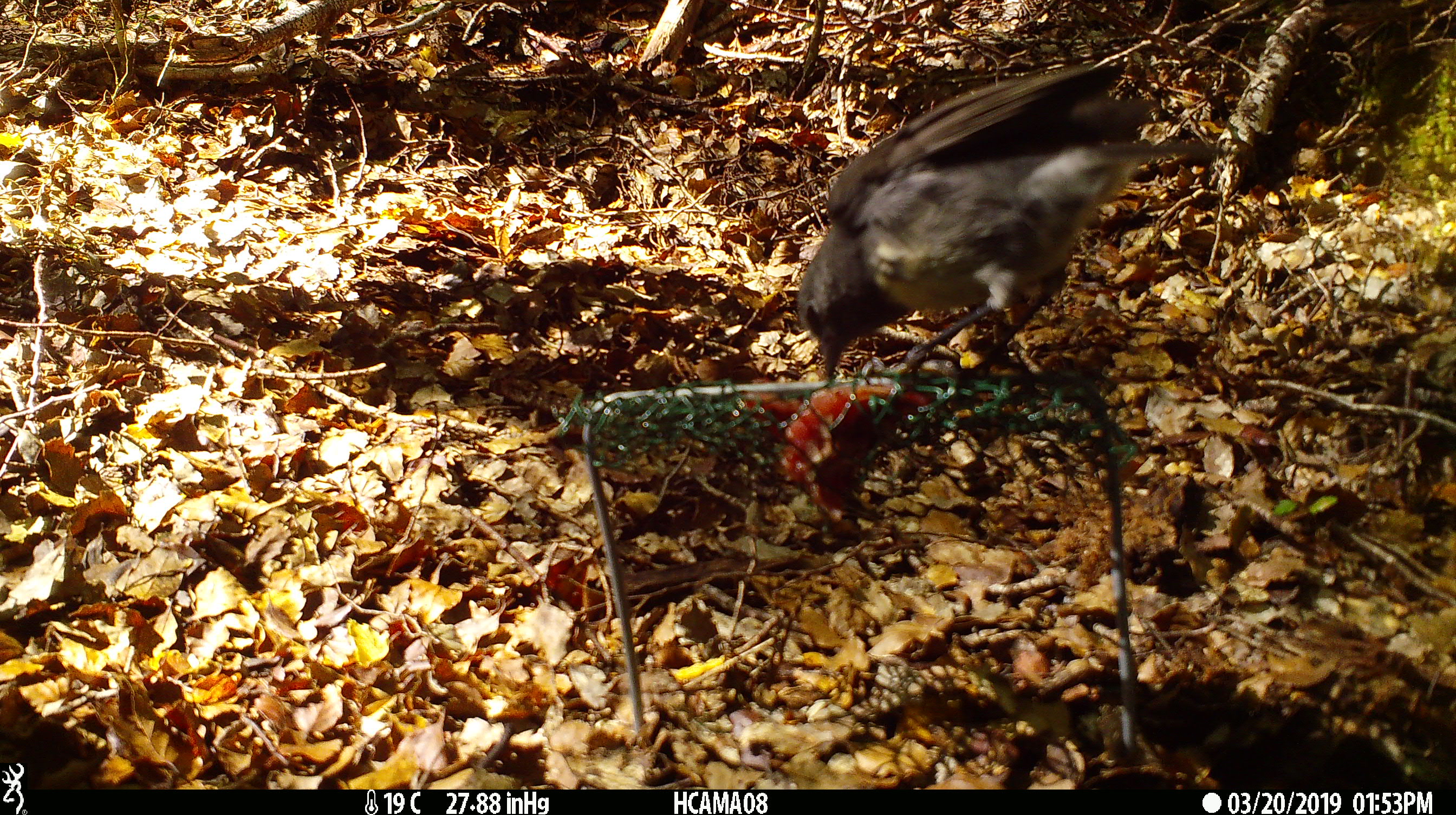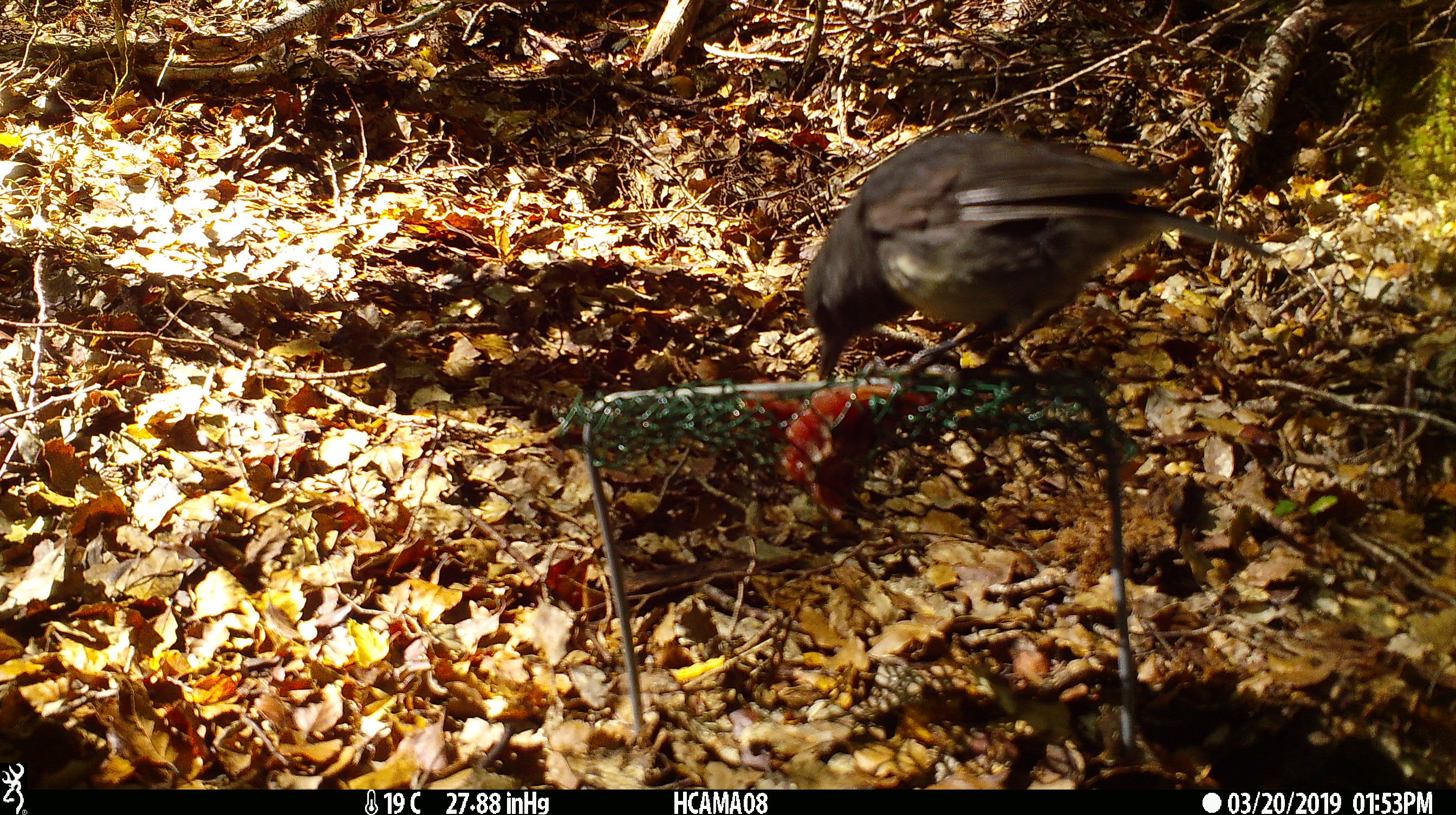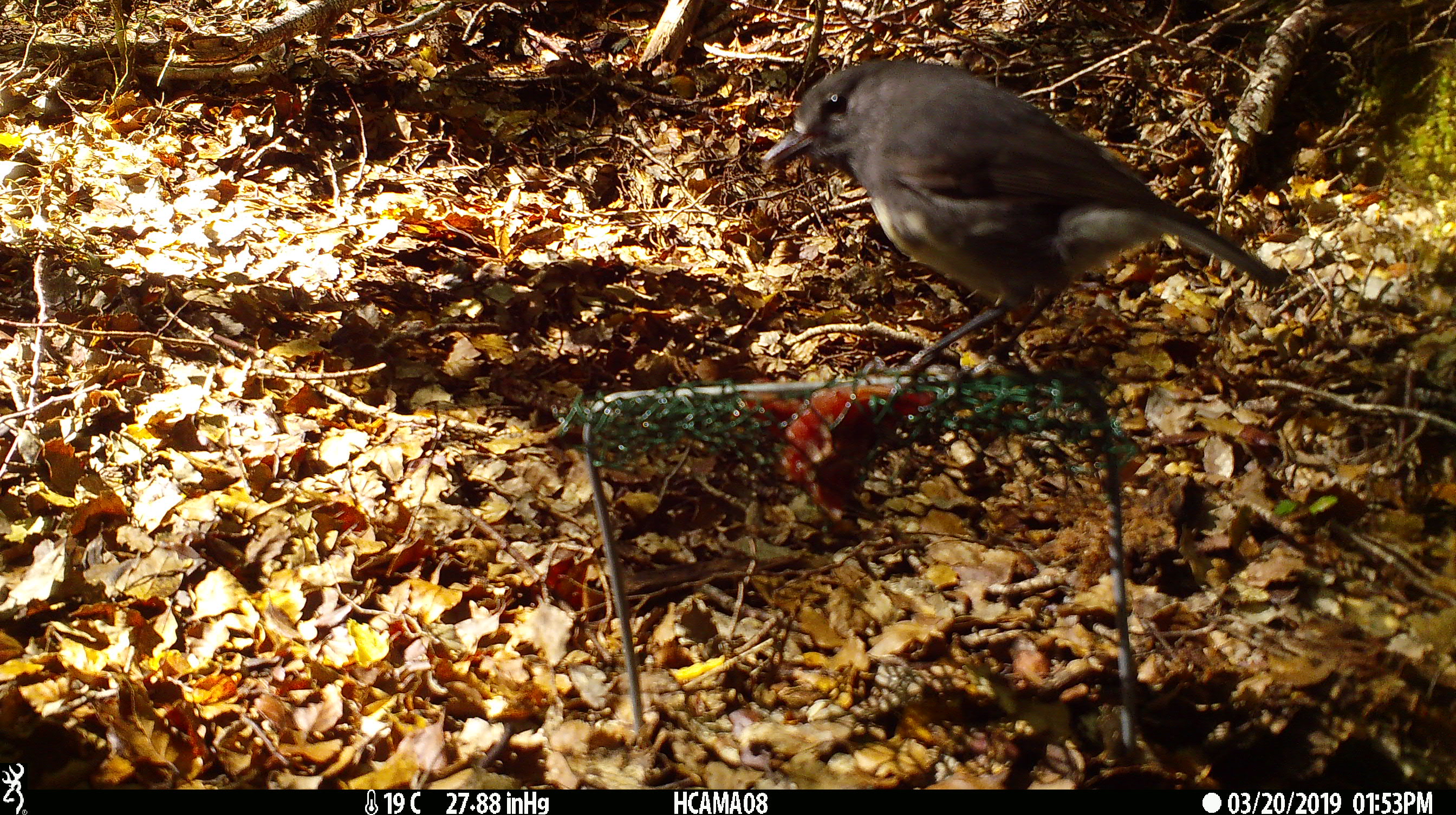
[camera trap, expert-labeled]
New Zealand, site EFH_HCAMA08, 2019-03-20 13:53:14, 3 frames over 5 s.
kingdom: Animalia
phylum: Chordata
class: Aves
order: Passeriformes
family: Petroicidae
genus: Petroica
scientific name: Petroica australis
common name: new zealand robin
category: robin